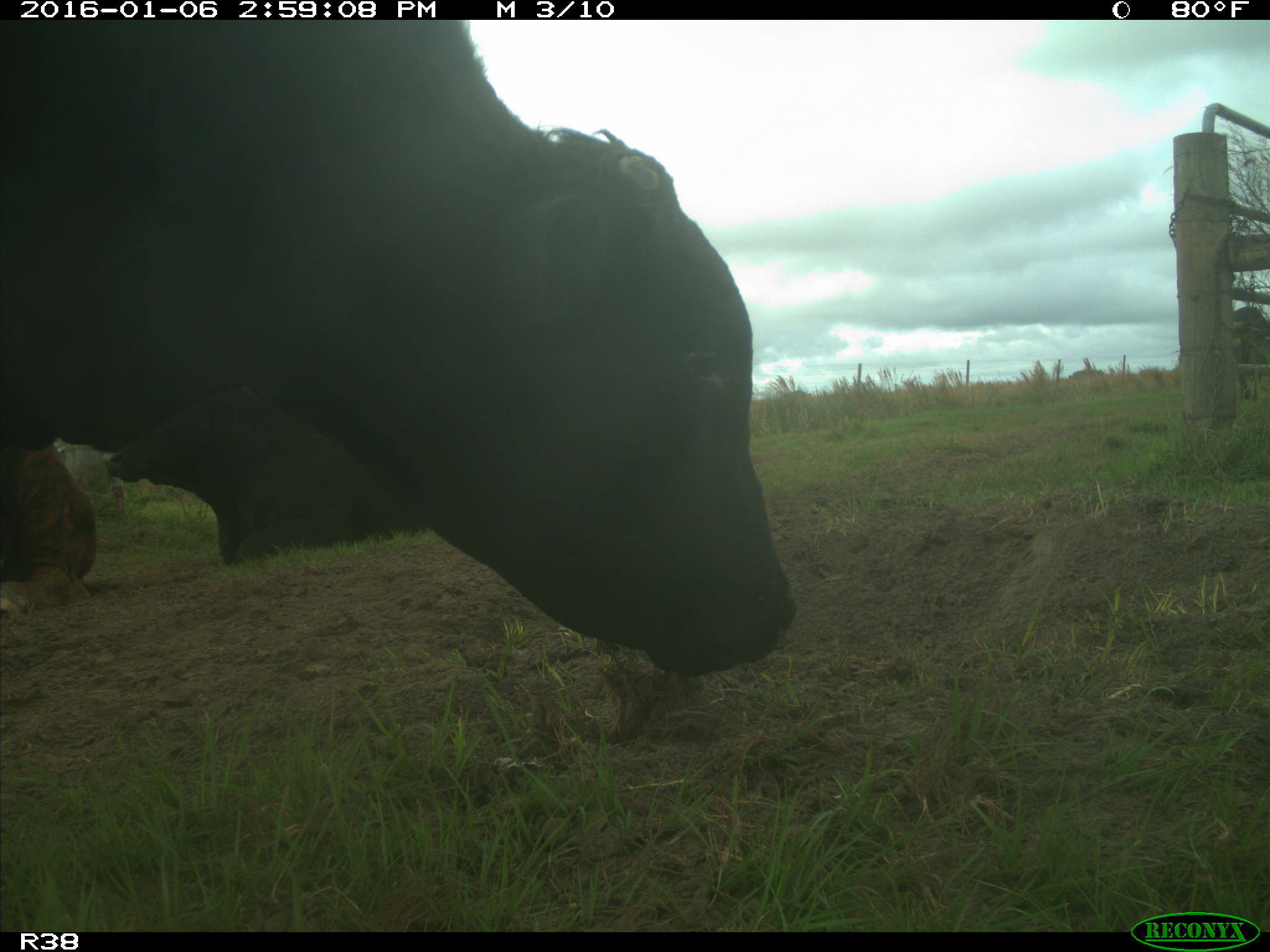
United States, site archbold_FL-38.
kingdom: Animalia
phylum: Chordata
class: Mammalia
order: Artiodactyla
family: Bovidae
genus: Bos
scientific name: Bos taurus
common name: domestic cow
Bos taurus (domestic cow).